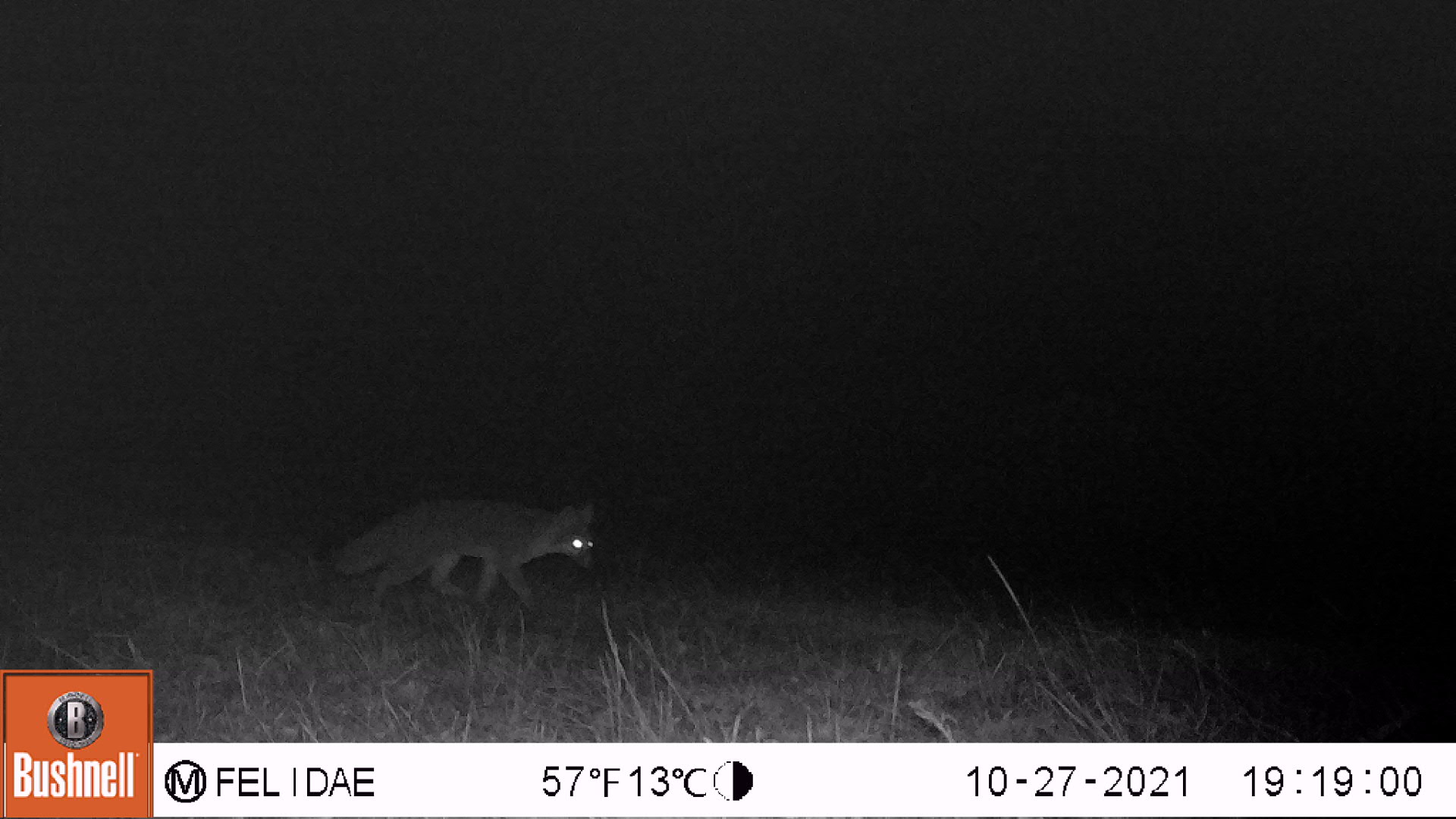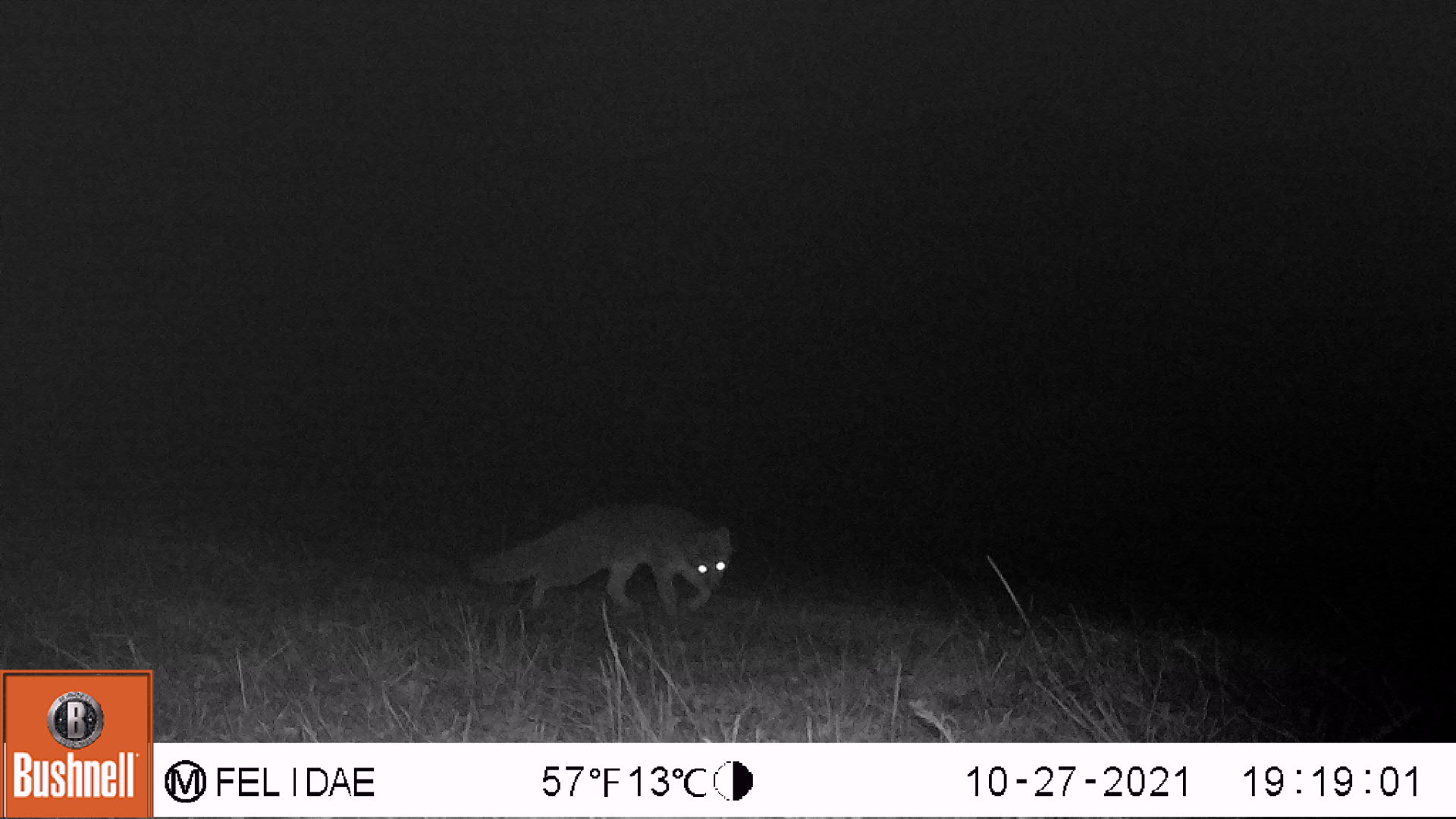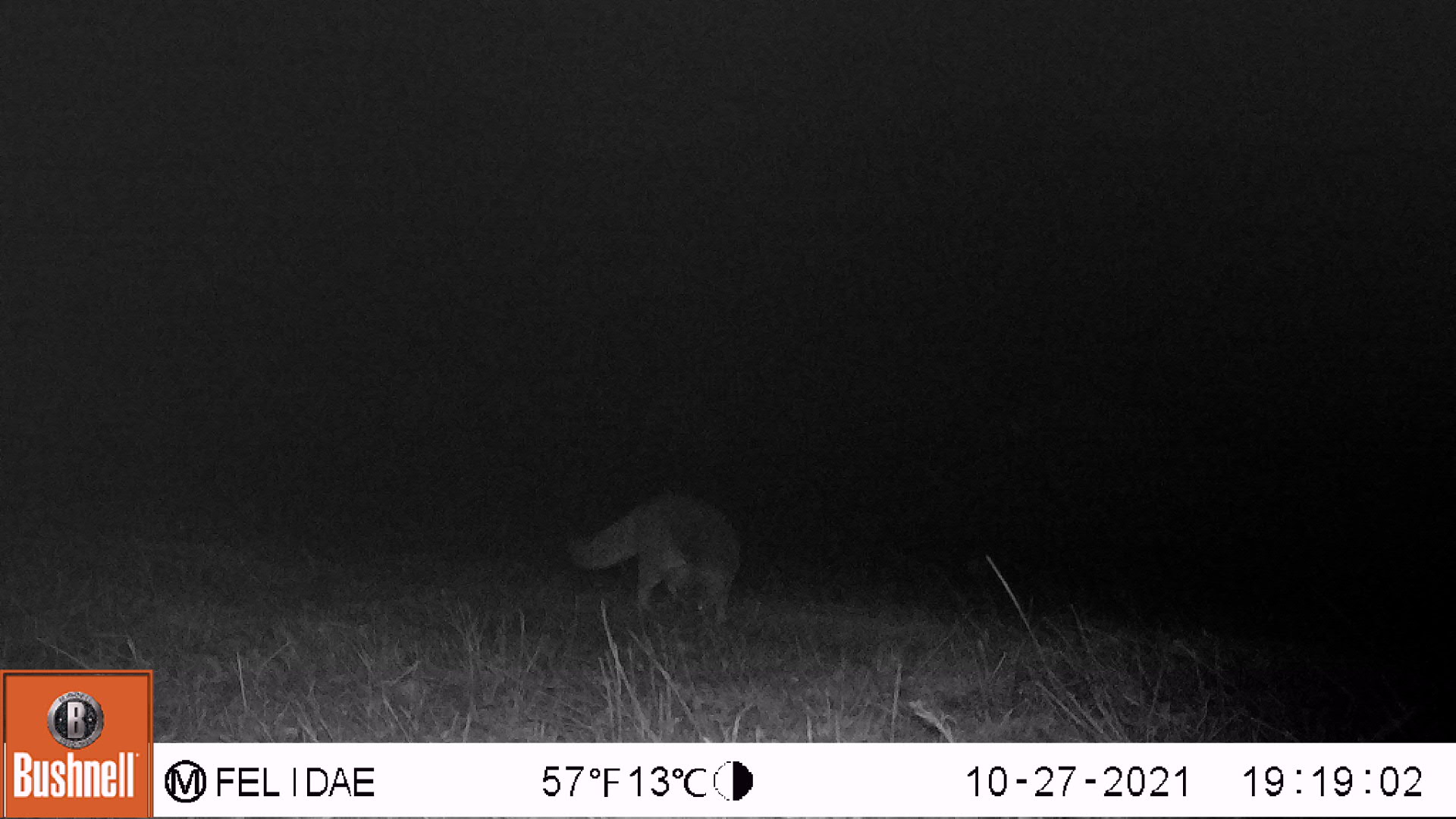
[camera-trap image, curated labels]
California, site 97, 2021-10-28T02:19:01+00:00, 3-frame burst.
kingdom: Animalia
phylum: Chordata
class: Mammalia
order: Carnivora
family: Canidae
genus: Urocyon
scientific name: Urocyon cinereoargenteus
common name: gray fox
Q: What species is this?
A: Gray fox (Urocyon cinereoargenteus).